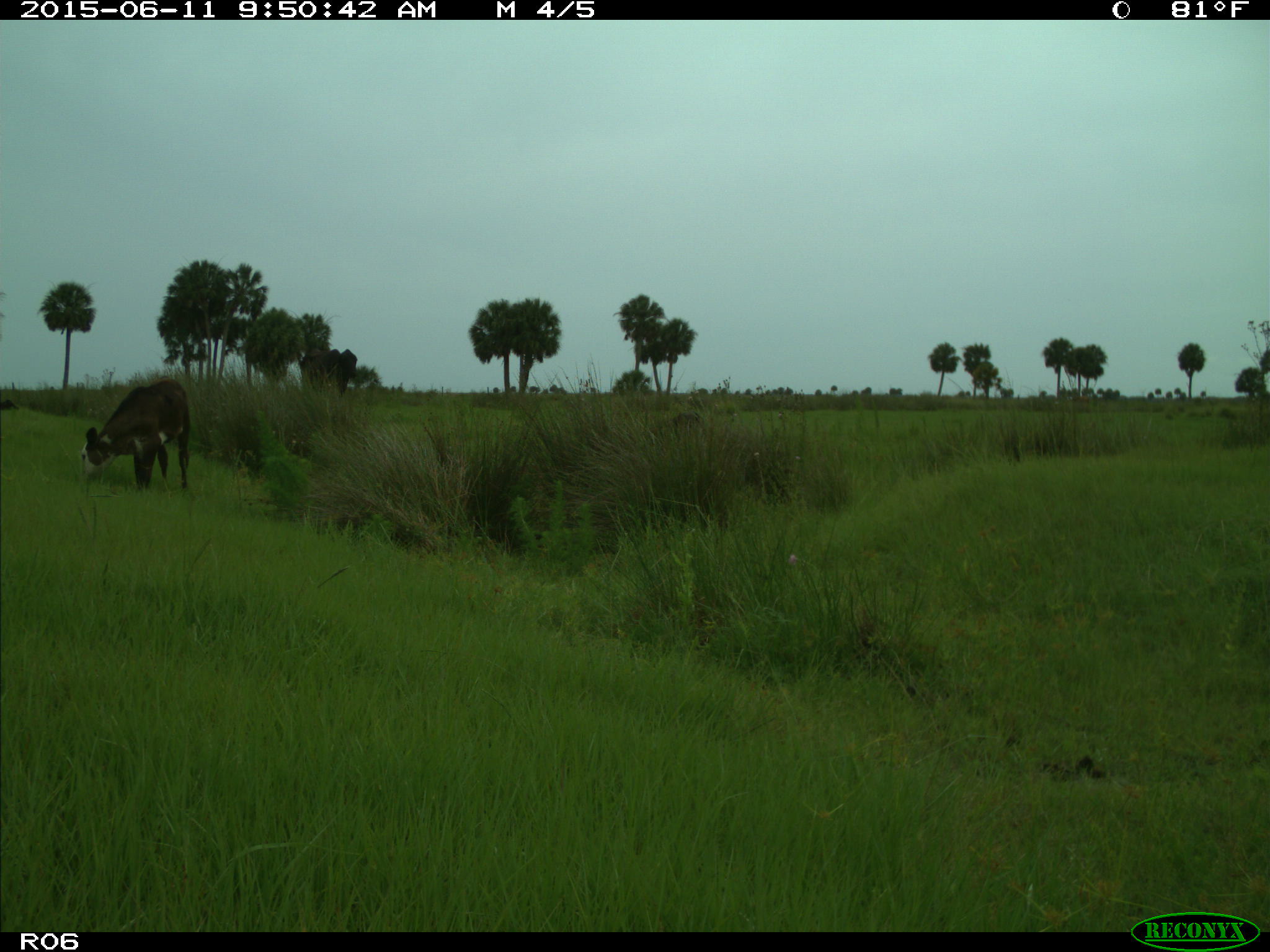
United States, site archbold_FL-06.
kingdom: Animalia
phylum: Chordata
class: Mammalia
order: Artiodactyla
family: Bovidae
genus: Bos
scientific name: Bos taurus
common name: domestic cow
Bos taurus (domestic cow).